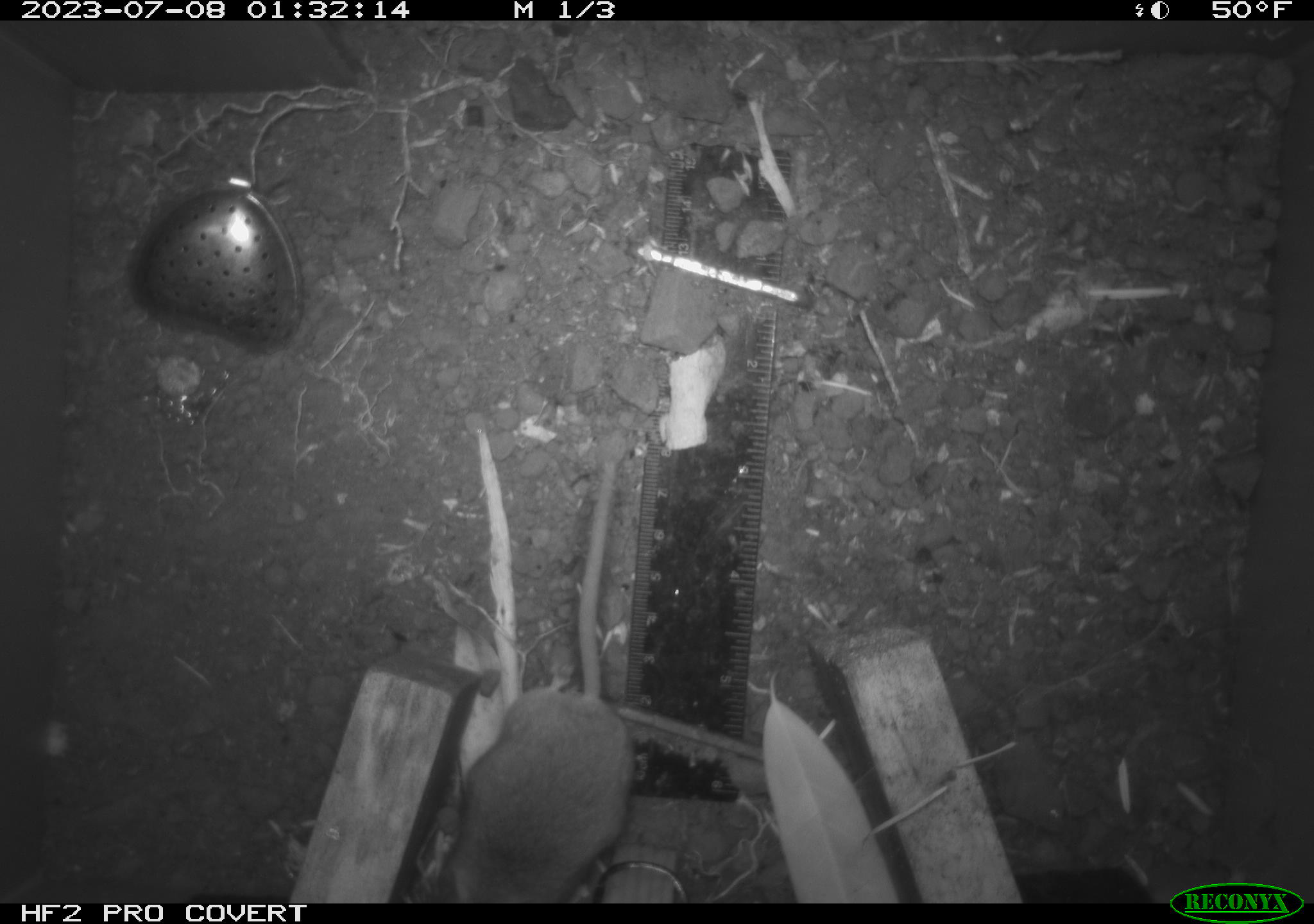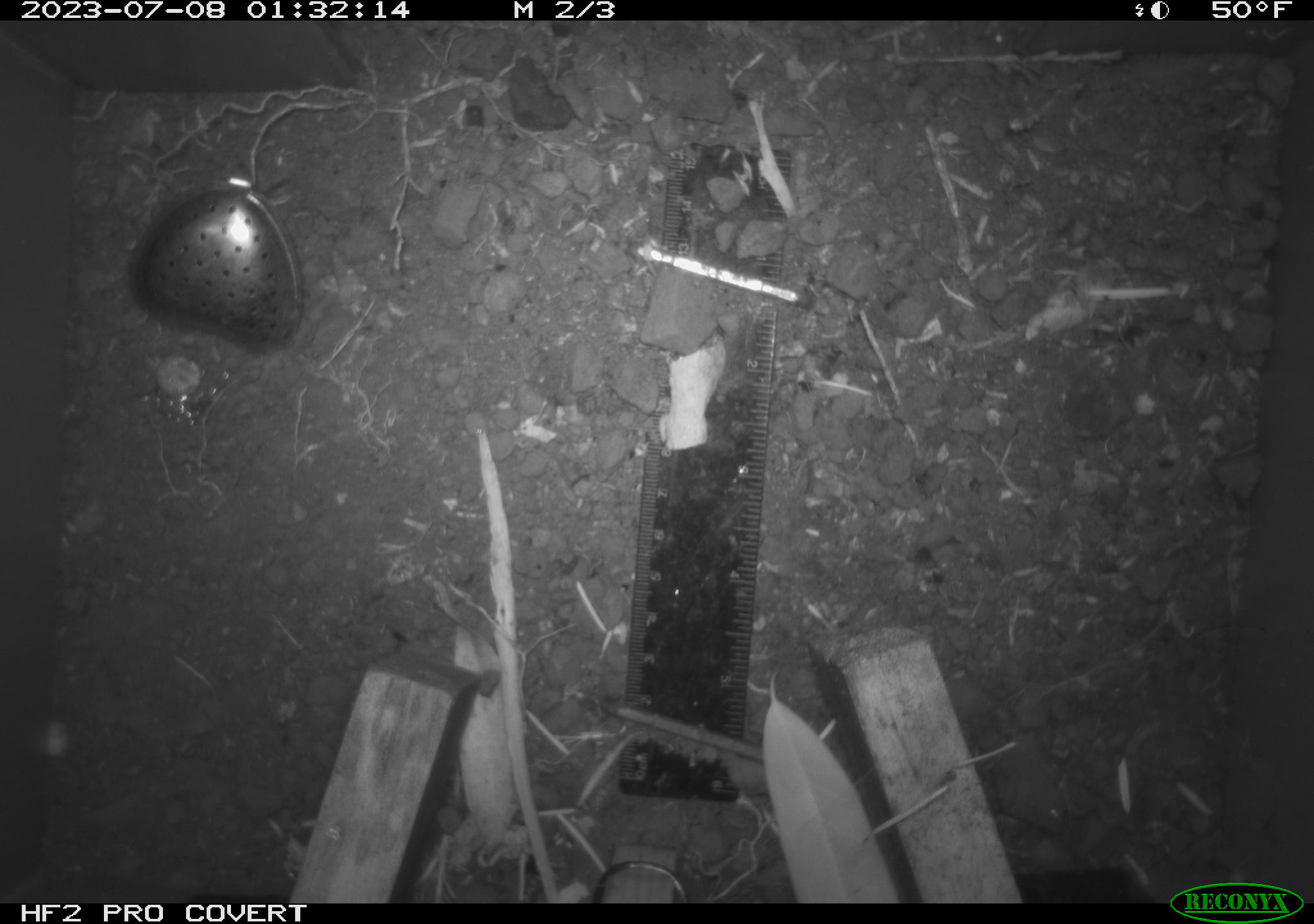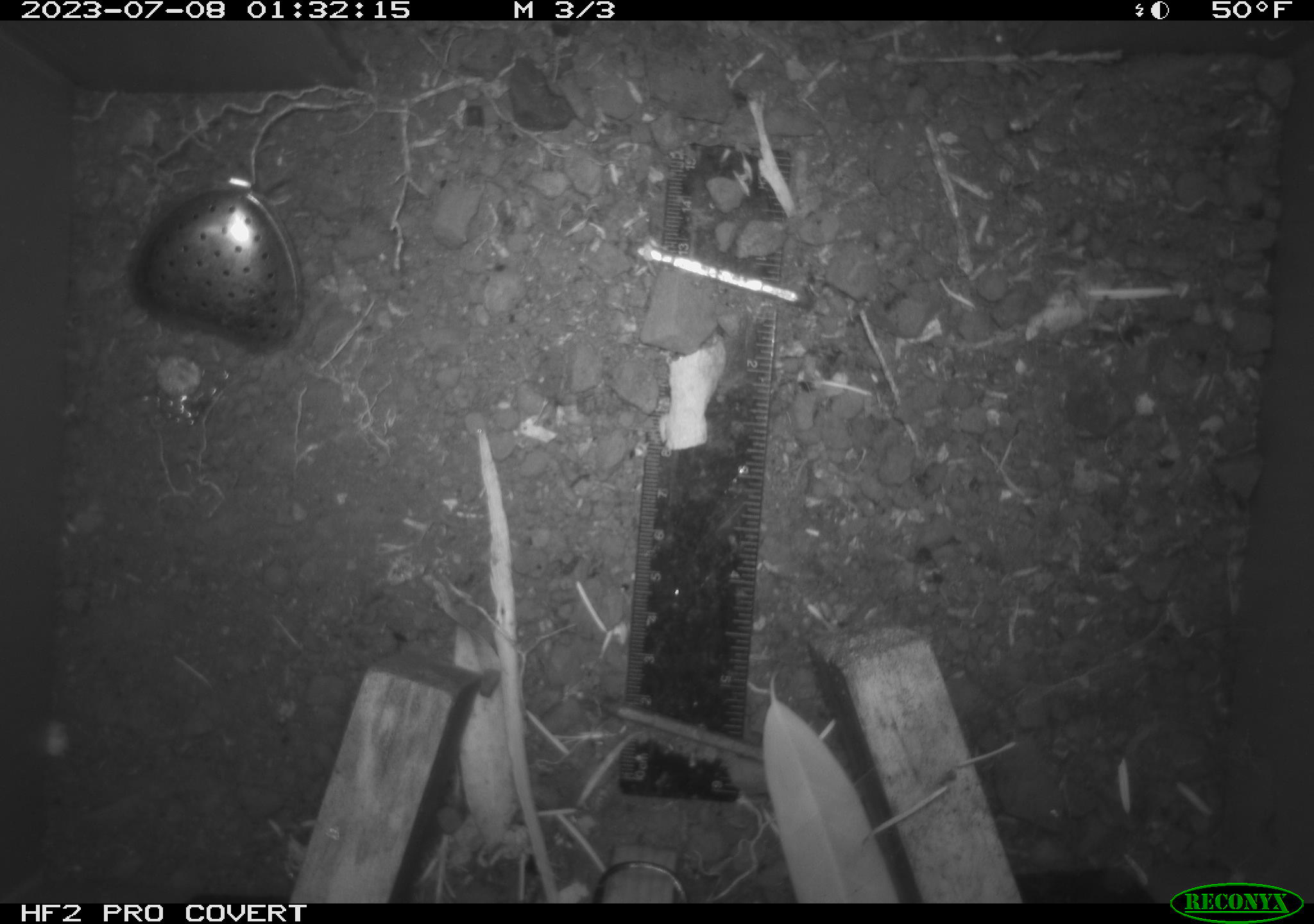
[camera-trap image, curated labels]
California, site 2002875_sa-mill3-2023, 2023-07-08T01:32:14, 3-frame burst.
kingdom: Animalia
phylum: Chordata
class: Mammalia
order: Rodentia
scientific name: Rodentia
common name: mouse species